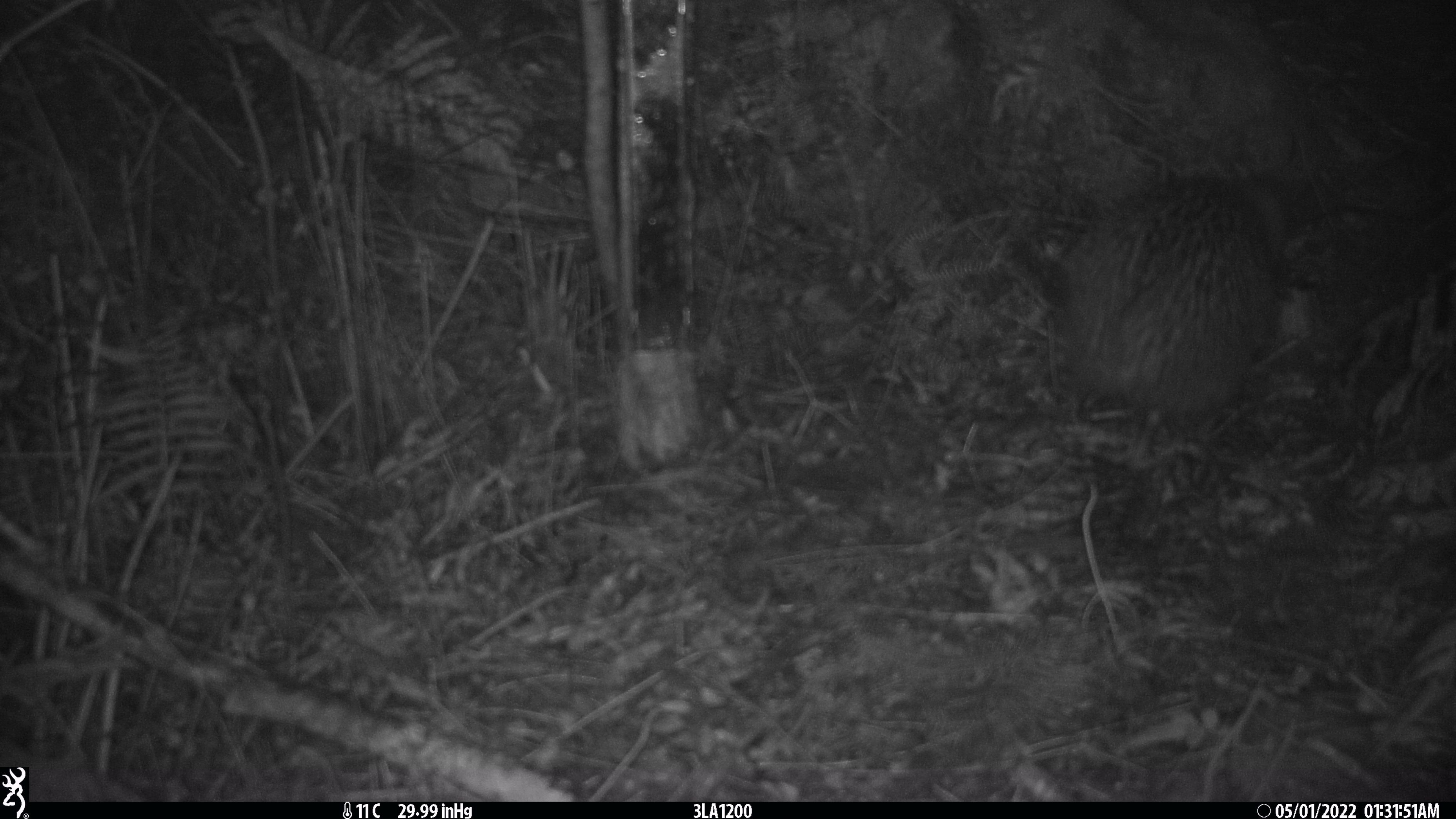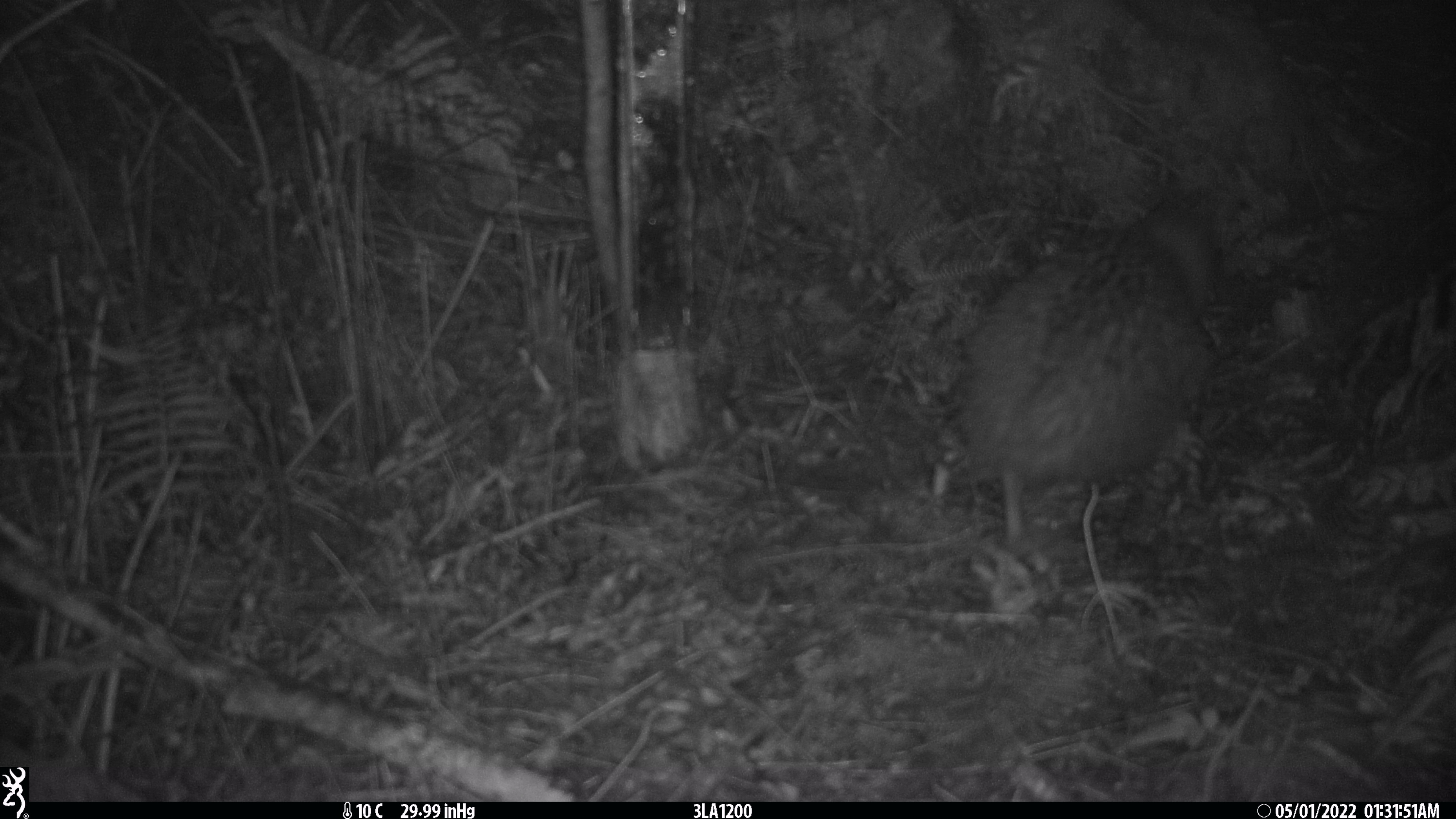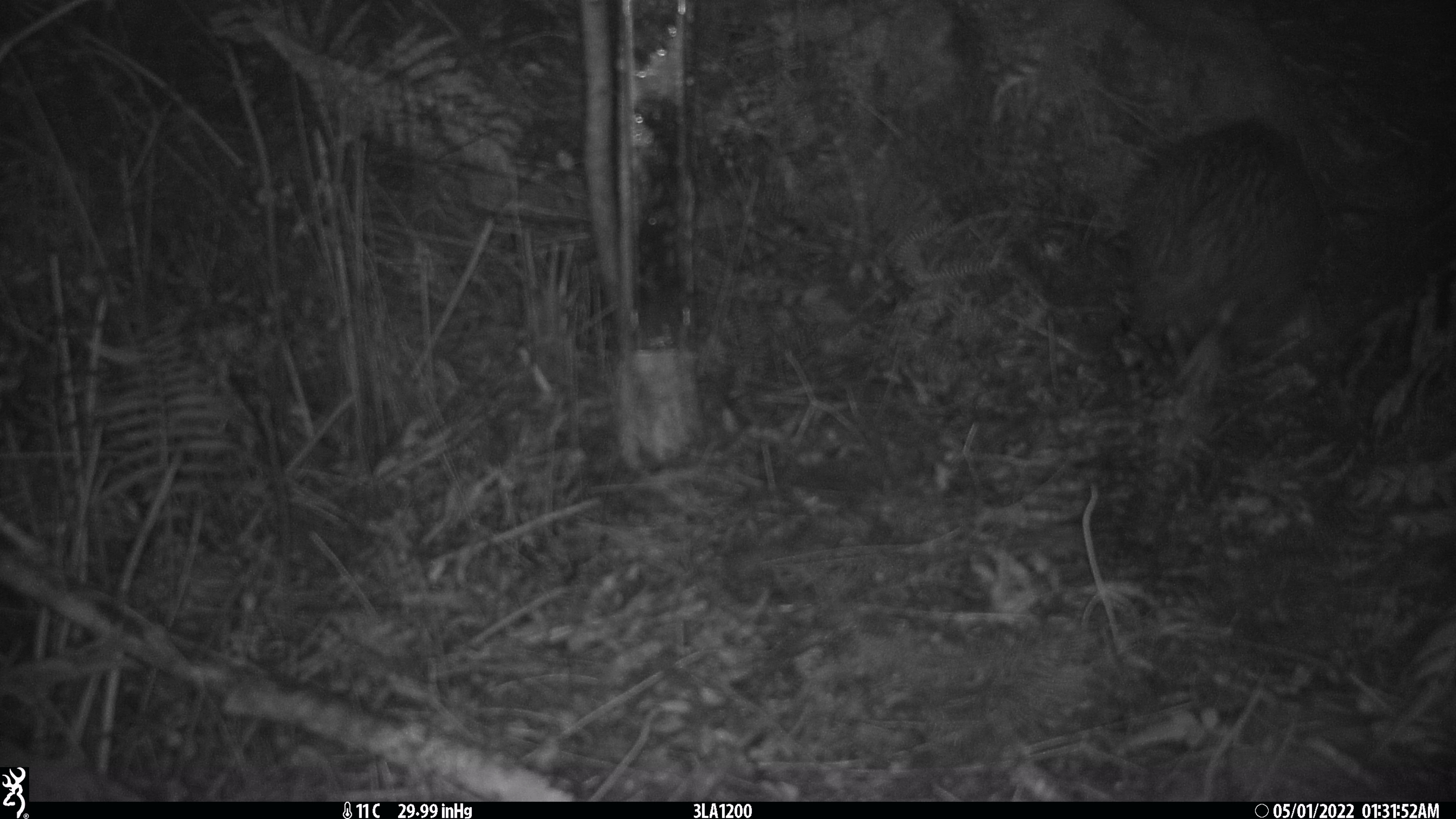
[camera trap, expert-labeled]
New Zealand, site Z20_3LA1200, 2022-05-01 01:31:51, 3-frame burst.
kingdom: Animalia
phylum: Chordata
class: Aves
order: Apterygiformes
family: Apterygidae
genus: Apteryx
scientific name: Apteryx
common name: kiwi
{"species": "kiwi (Apteryx)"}